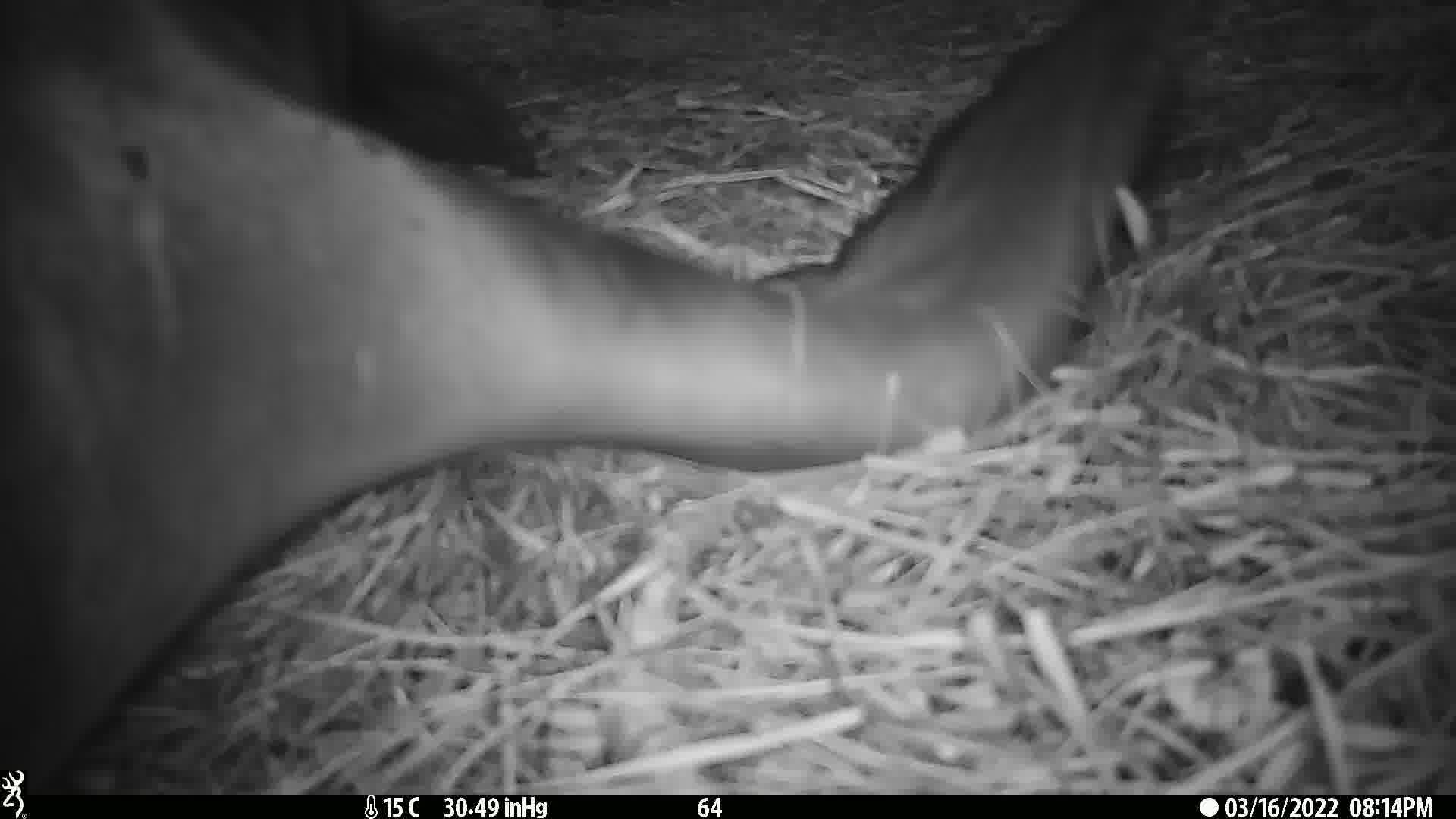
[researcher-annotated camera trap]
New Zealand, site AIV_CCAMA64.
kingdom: Animalia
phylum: Chordata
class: Mammalia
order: Carnivora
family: Otariidae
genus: Phocarctos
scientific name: Phocarctos hookeri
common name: new zealand sea lion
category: sealion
Sealion (new zealand sea lion) (Phocarctos hookeri).